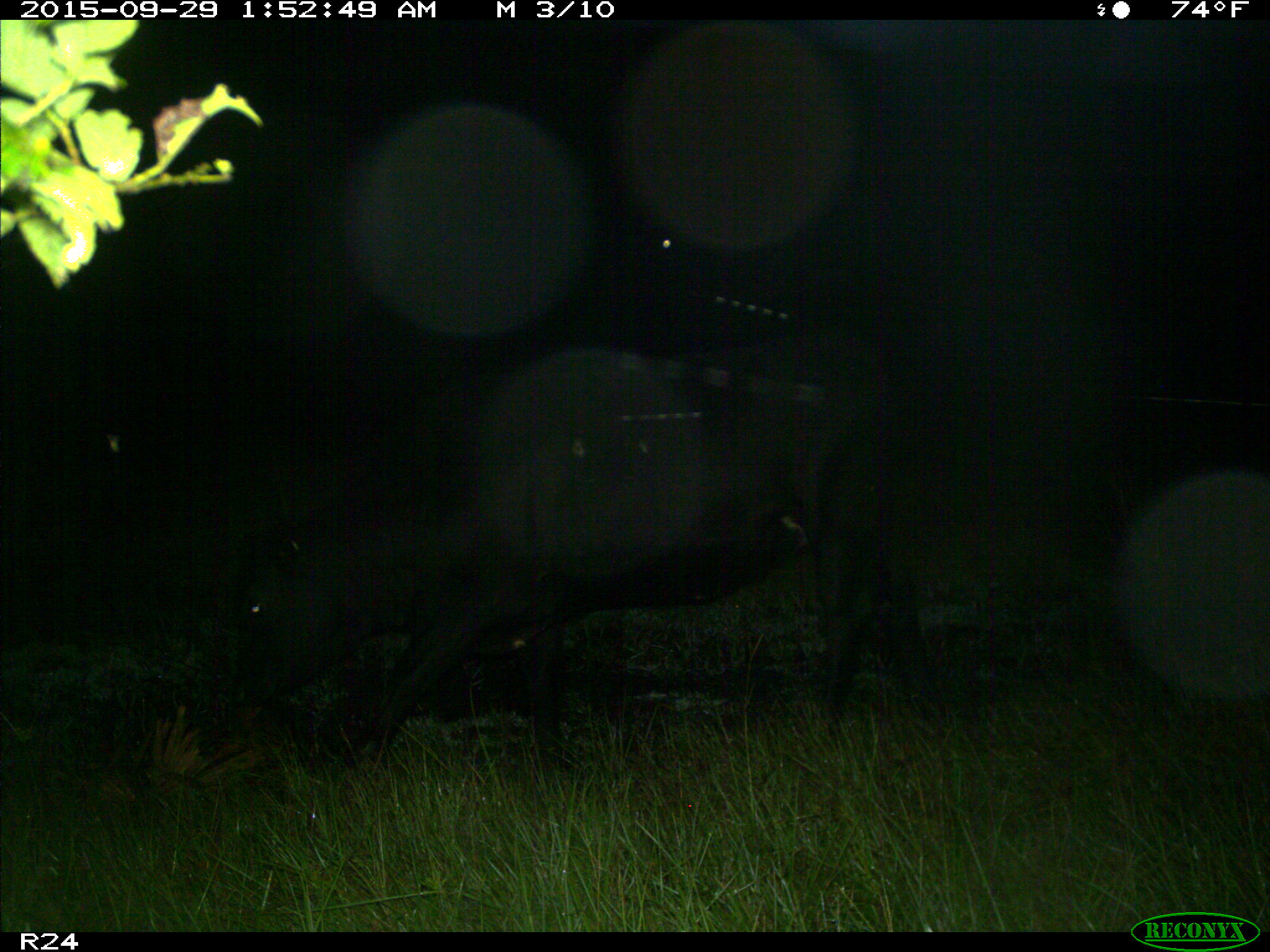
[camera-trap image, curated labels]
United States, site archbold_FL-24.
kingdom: Animalia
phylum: Chordata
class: Mammalia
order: Artiodactyla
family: Bovidae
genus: Bos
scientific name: Bos taurus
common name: domestic cow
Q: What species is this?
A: Bos taurus (domestic cow).